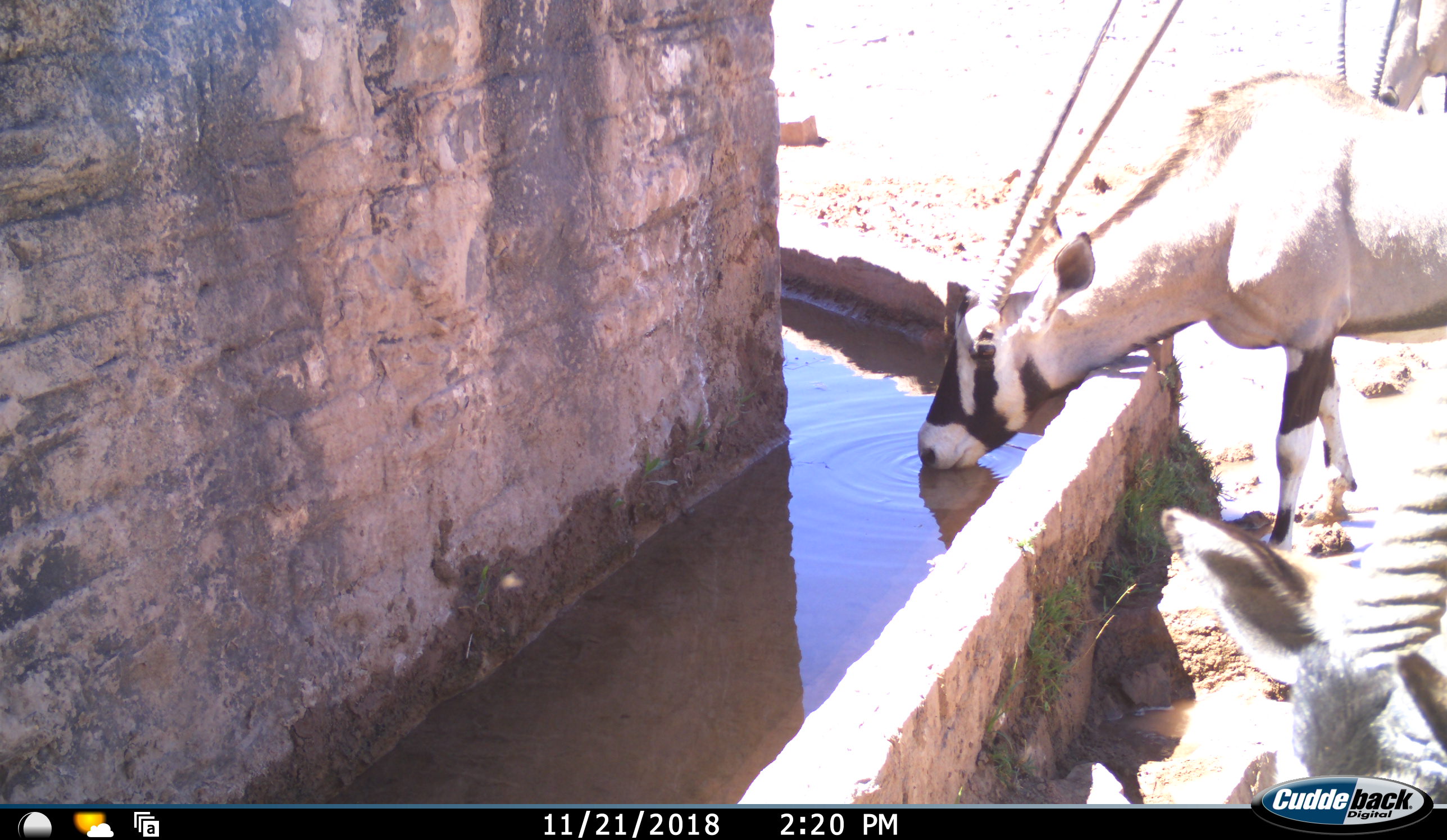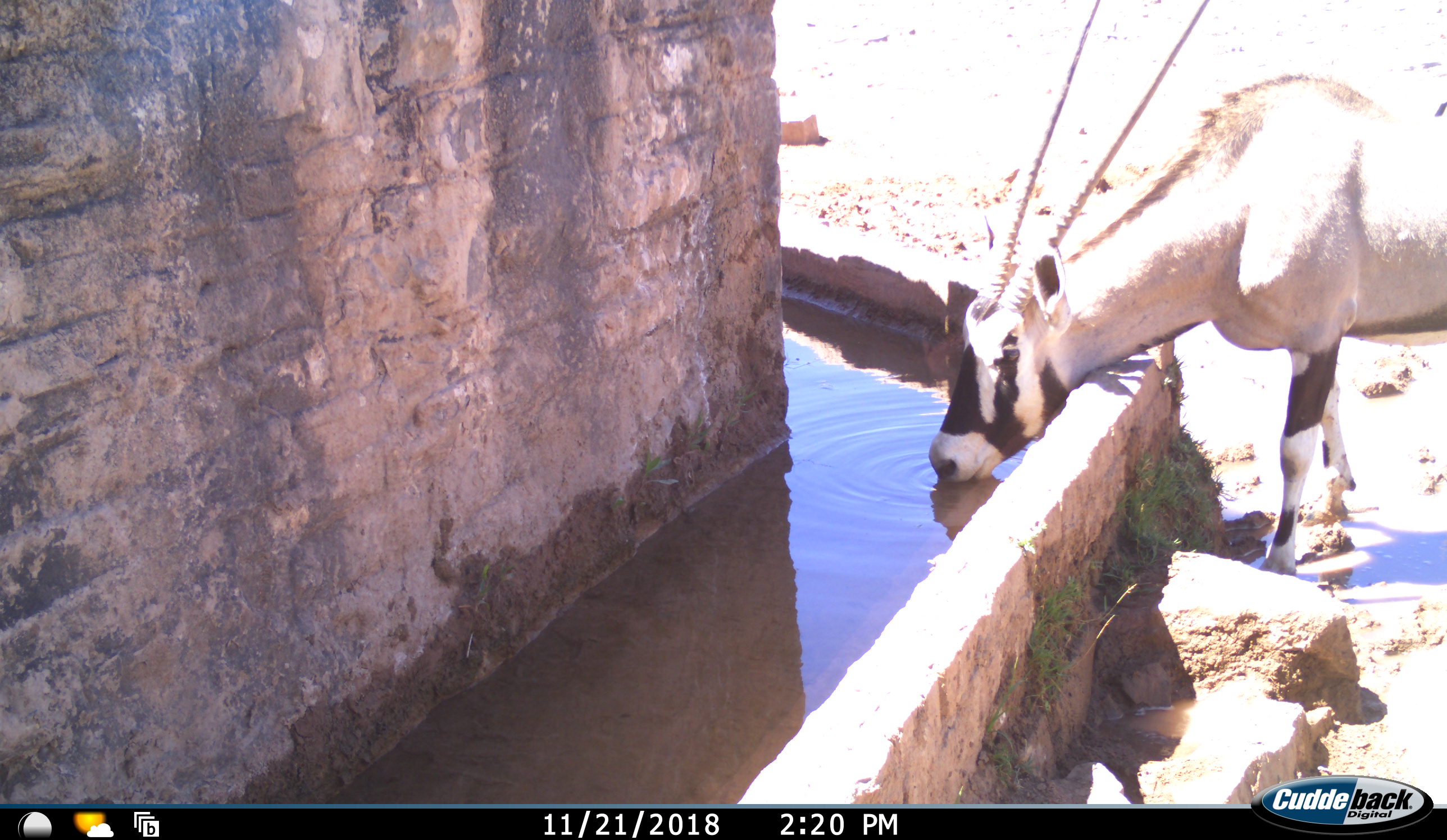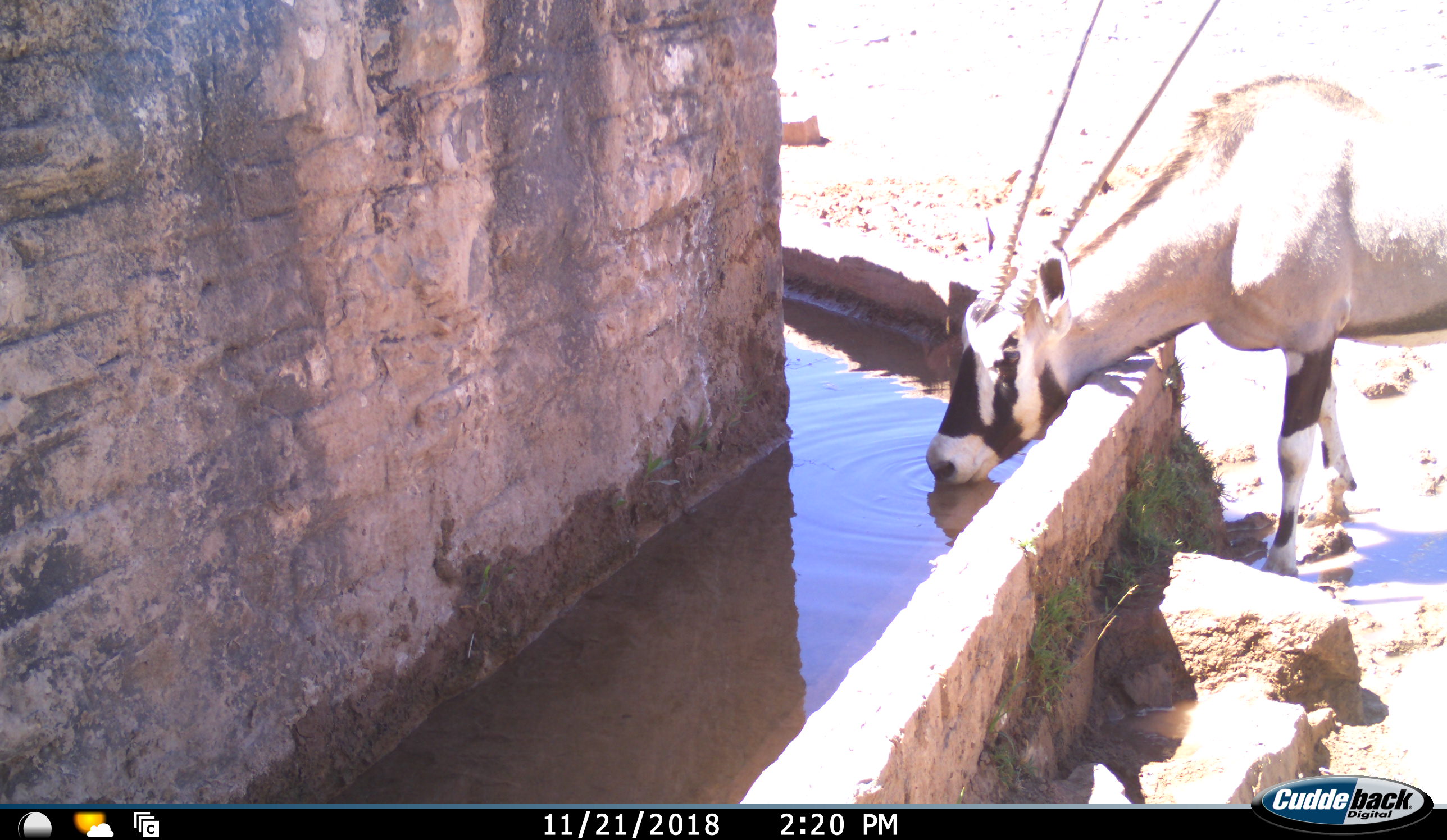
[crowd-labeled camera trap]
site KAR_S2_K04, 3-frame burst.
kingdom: Animalia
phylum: Chordata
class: Mammalia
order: Artiodactyla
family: Bovidae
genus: Oryx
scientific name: Oryx gazella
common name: gemsbok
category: oryx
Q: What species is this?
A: Oryx (gemsbok) (Oryx gazella).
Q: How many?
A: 3.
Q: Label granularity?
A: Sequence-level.